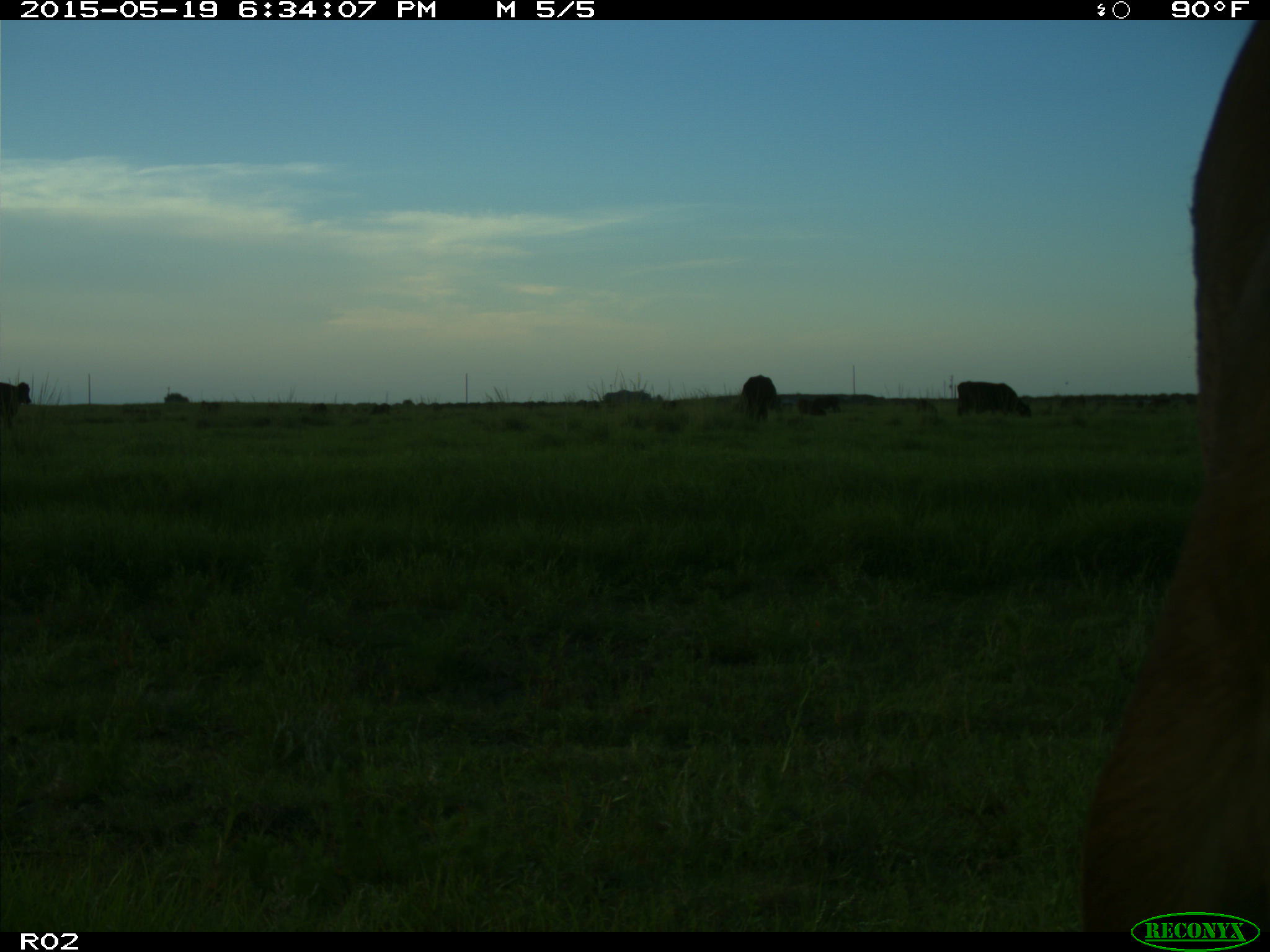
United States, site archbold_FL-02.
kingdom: Animalia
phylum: Chordata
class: Mammalia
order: Artiodactyla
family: Bovidae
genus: Bos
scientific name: Bos taurus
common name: domestic cow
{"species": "Bos taurus (domestic cow)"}